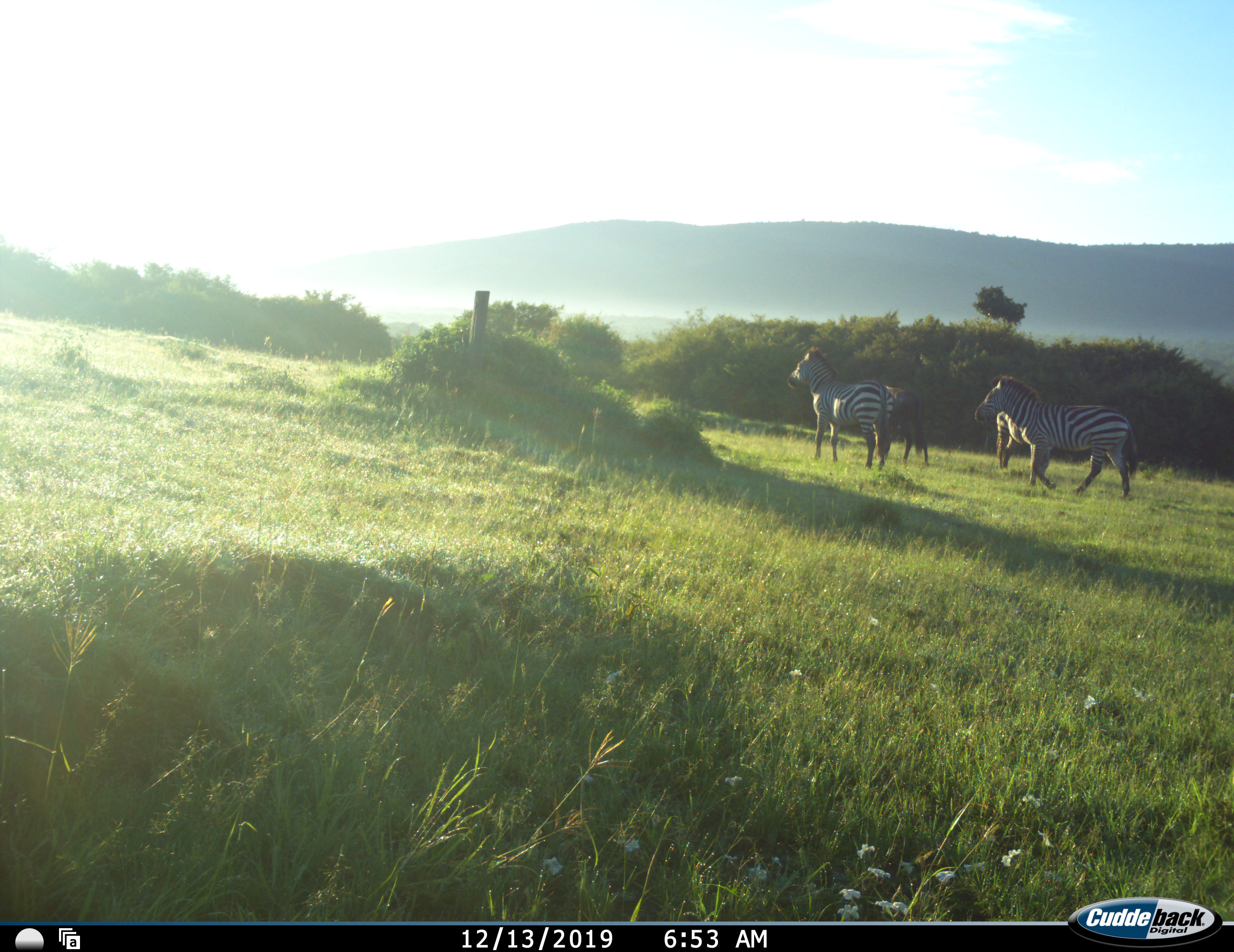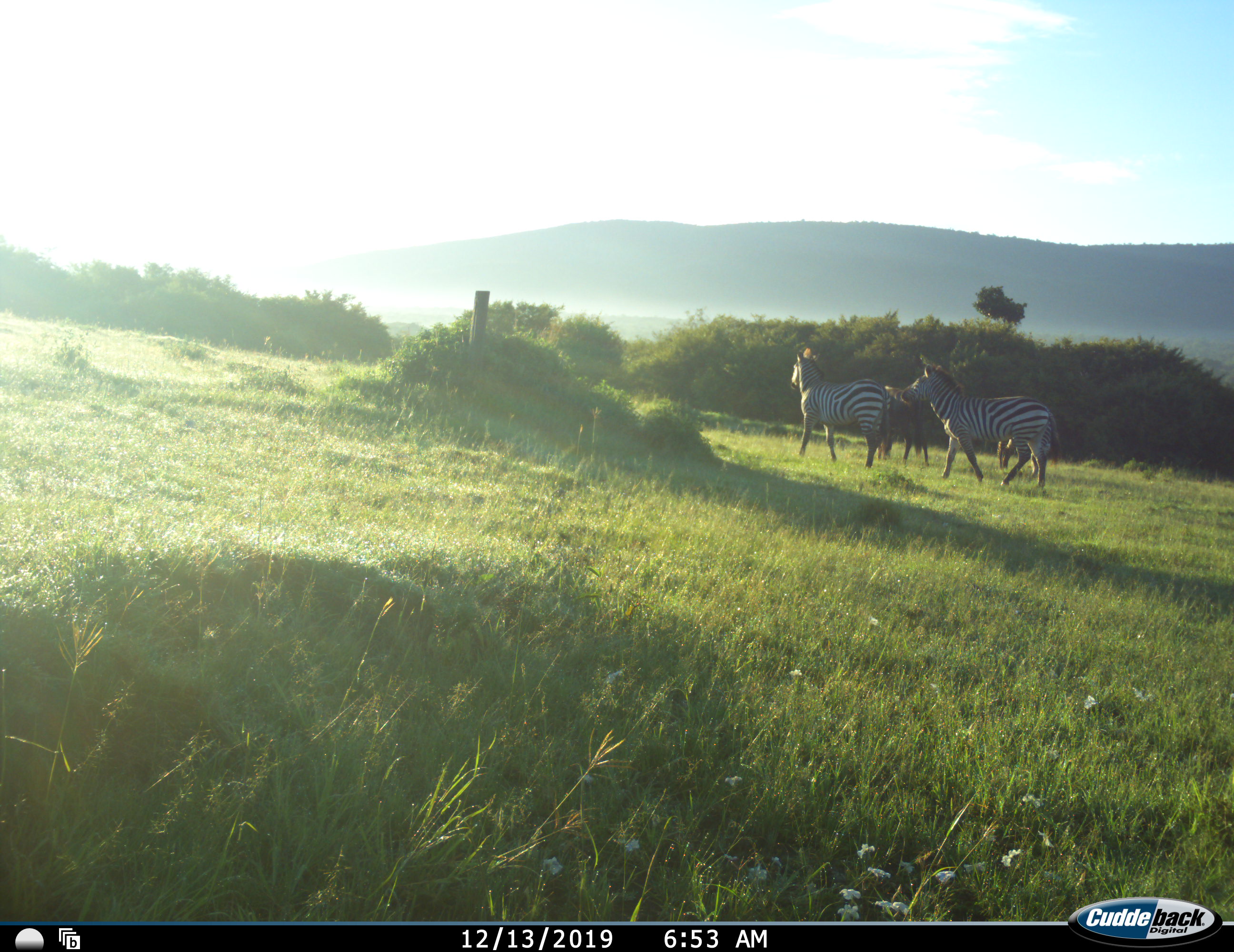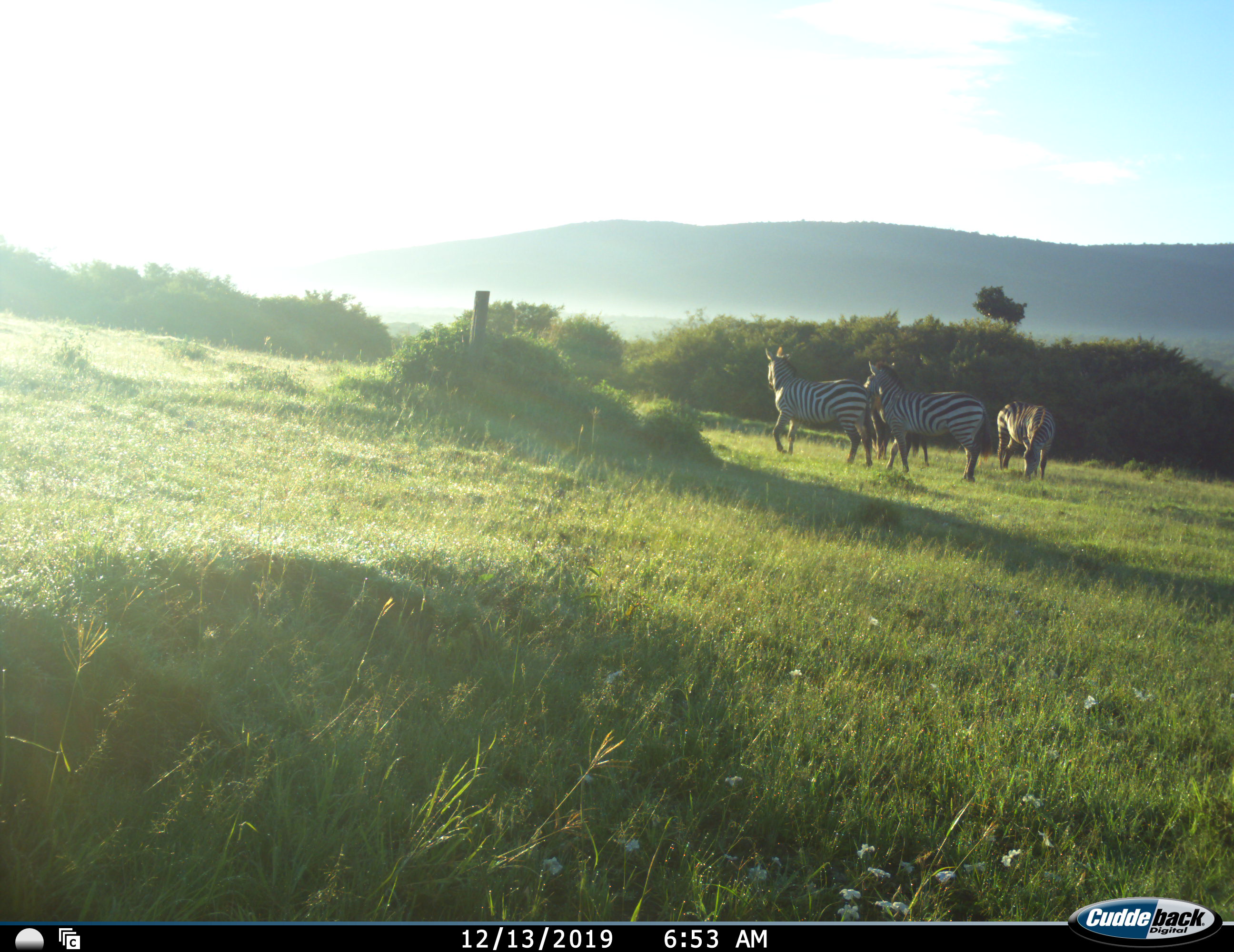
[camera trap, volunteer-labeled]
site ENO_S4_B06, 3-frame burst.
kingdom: Animalia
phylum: Chordata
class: Mammalia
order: Perissodactyla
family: Equidae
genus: Equus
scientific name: Equus quagga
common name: plains zebra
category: zebraplains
Zebraplains (plains zebra) (Equus quagga), count 4. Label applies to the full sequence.